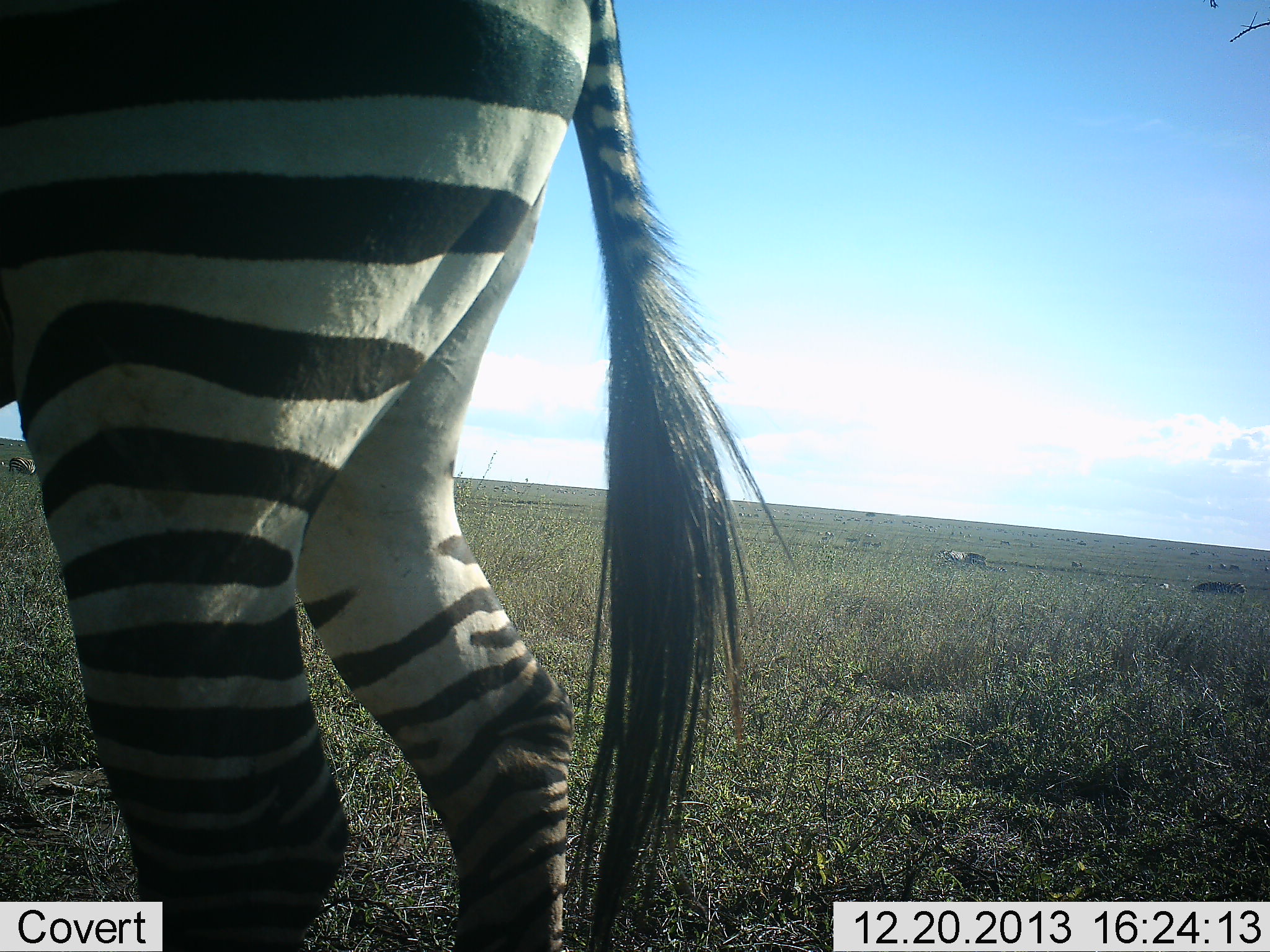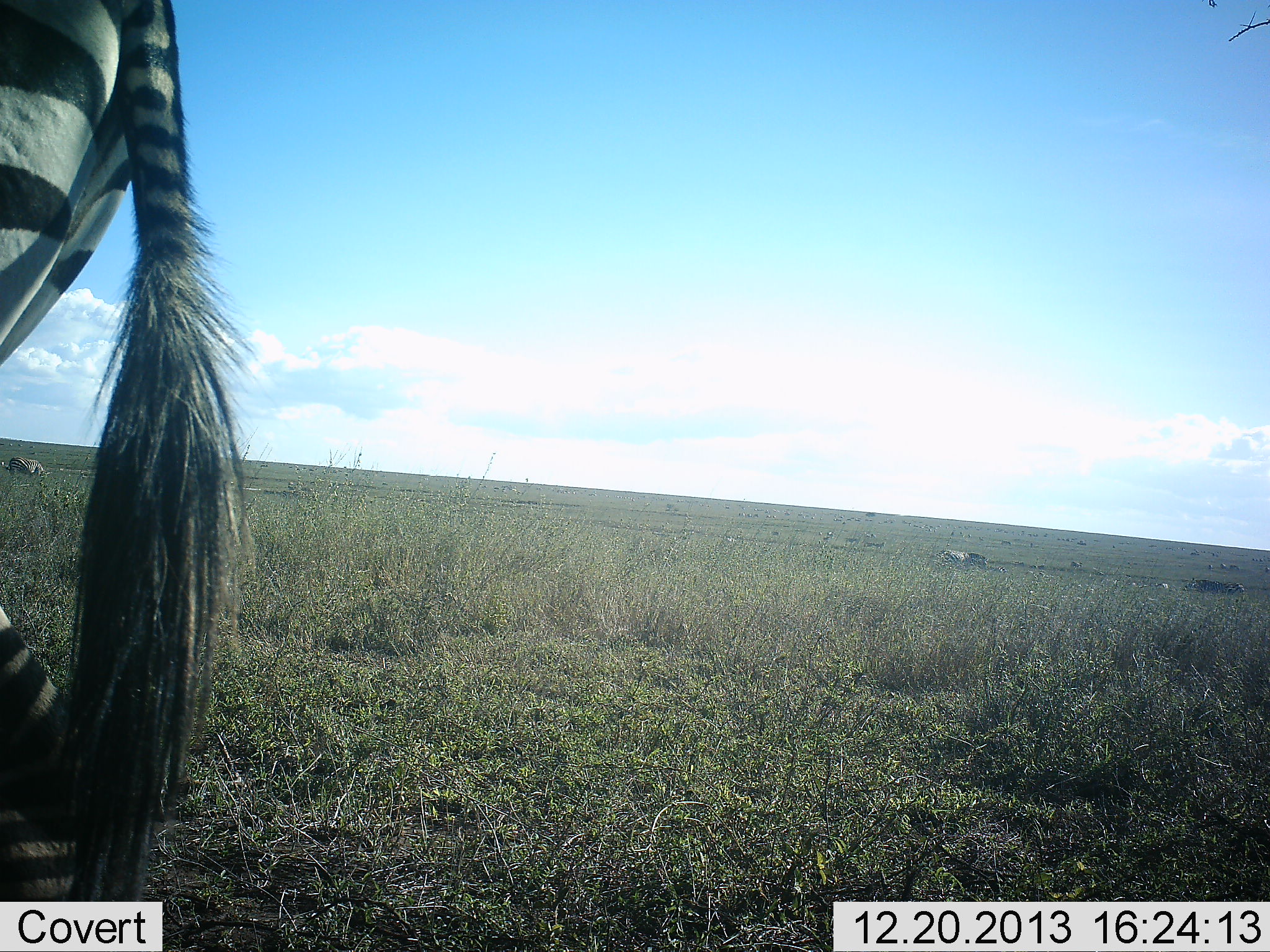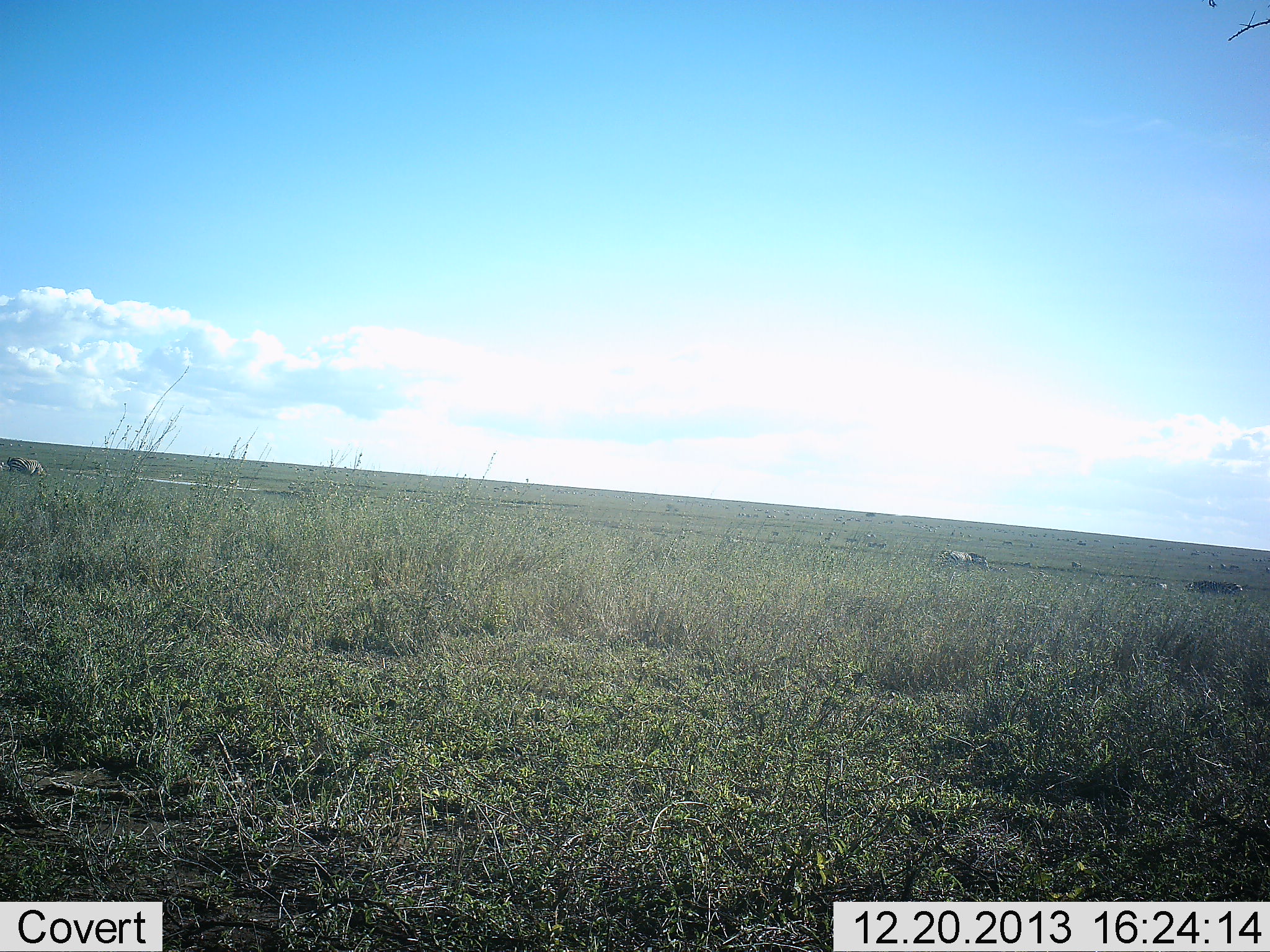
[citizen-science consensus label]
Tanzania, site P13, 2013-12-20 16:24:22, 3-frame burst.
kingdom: Animalia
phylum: Chordata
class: Mammalia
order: Perissodactyla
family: Equidae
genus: Equus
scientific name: Equus quagga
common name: plains zebra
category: zebra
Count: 1.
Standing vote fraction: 25%.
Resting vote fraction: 8%.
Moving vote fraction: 75%.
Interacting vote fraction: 0%.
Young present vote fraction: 0%.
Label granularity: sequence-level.